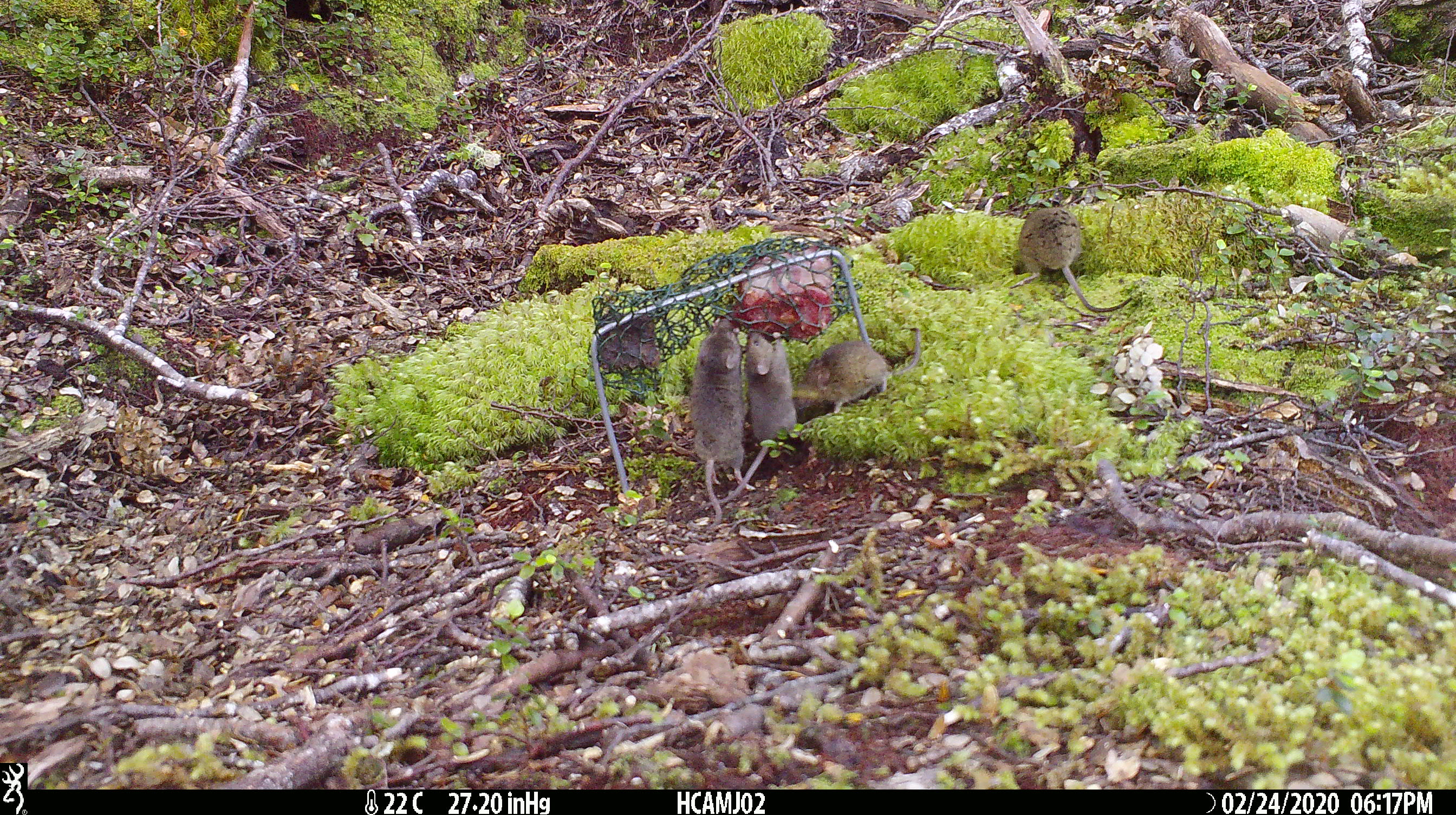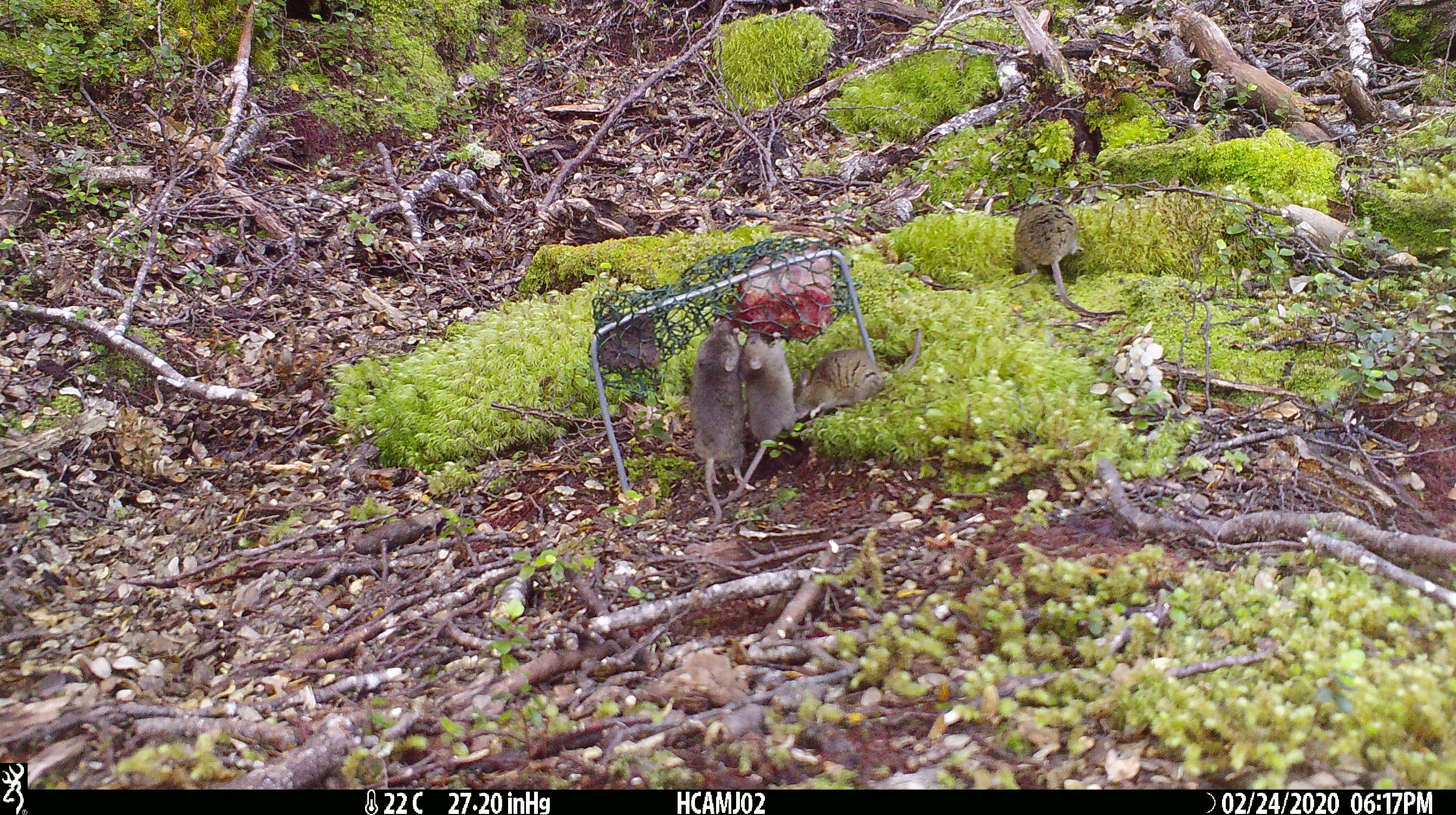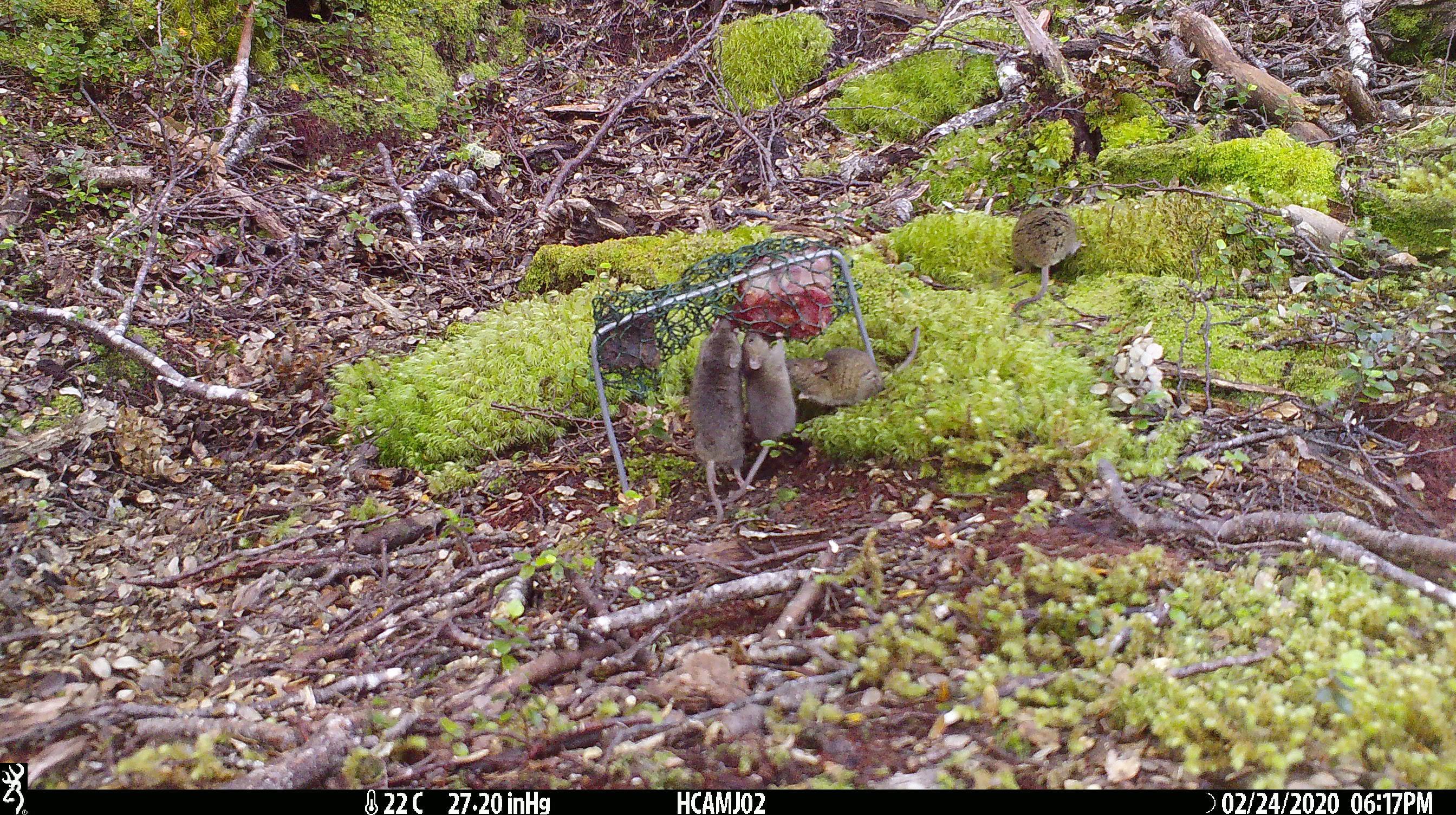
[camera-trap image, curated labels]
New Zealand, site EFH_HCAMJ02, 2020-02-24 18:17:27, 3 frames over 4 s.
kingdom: Animalia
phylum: Chordata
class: Mammalia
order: Rodentia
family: Muridae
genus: Mus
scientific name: Mus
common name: mouse